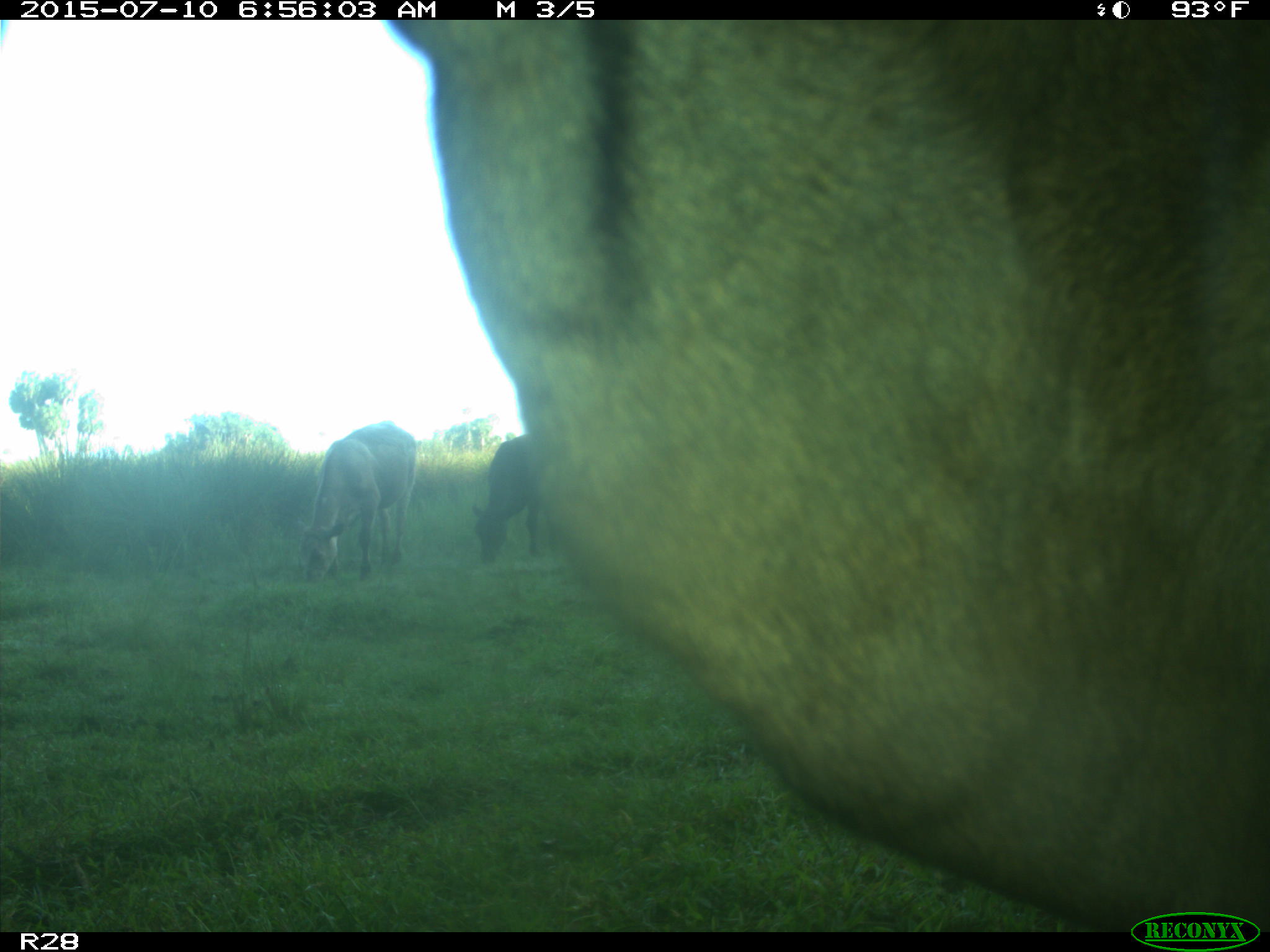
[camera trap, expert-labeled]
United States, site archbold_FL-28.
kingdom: Animalia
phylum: Chordata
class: Mammalia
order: Artiodactyla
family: Bovidae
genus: Bos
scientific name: Bos taurus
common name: domestic cow